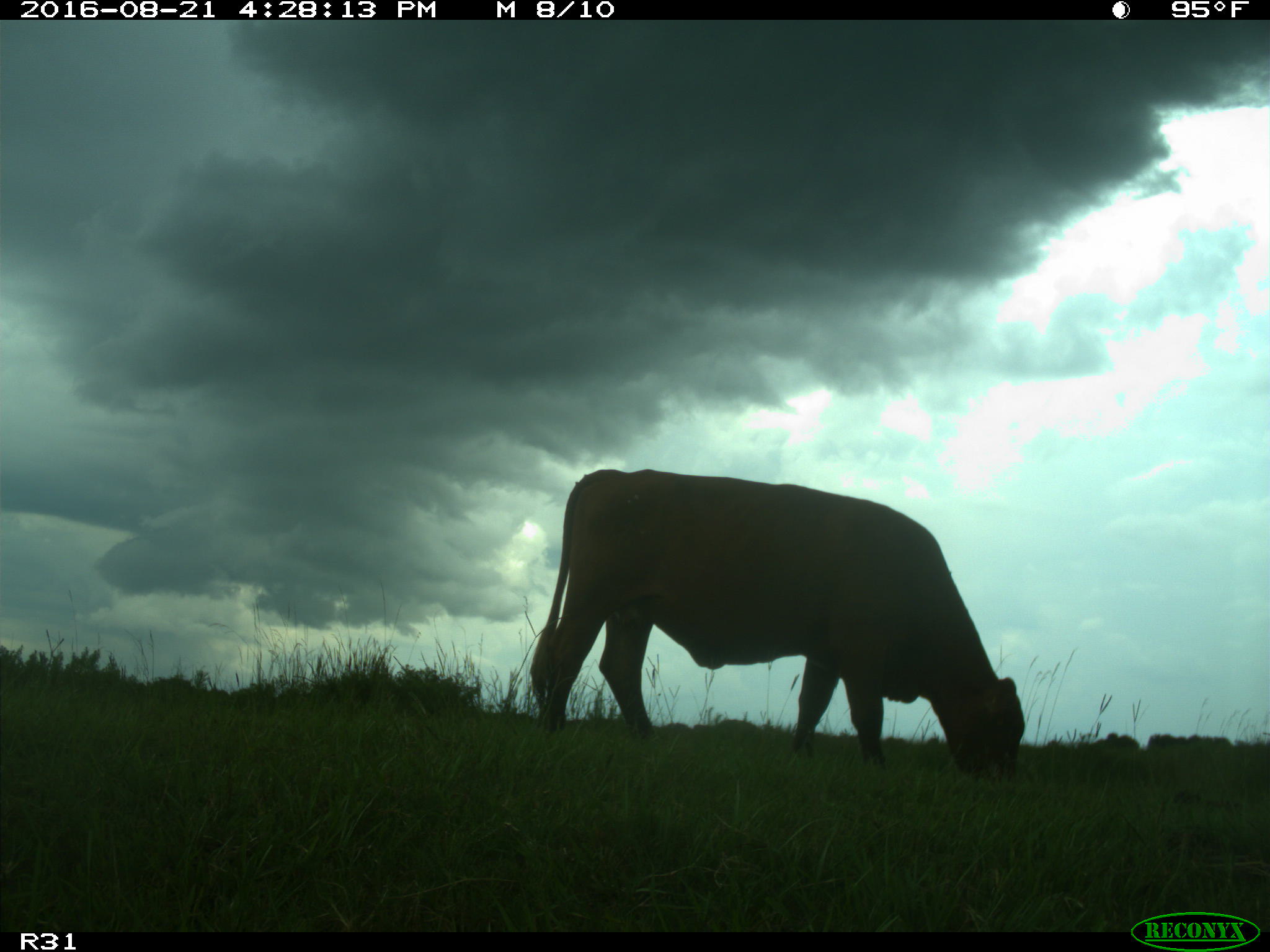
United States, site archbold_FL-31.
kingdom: Animalia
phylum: Chordata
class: Mammalia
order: Artiodactyla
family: Bovidae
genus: Bos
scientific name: Bos taurus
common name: domestic cow